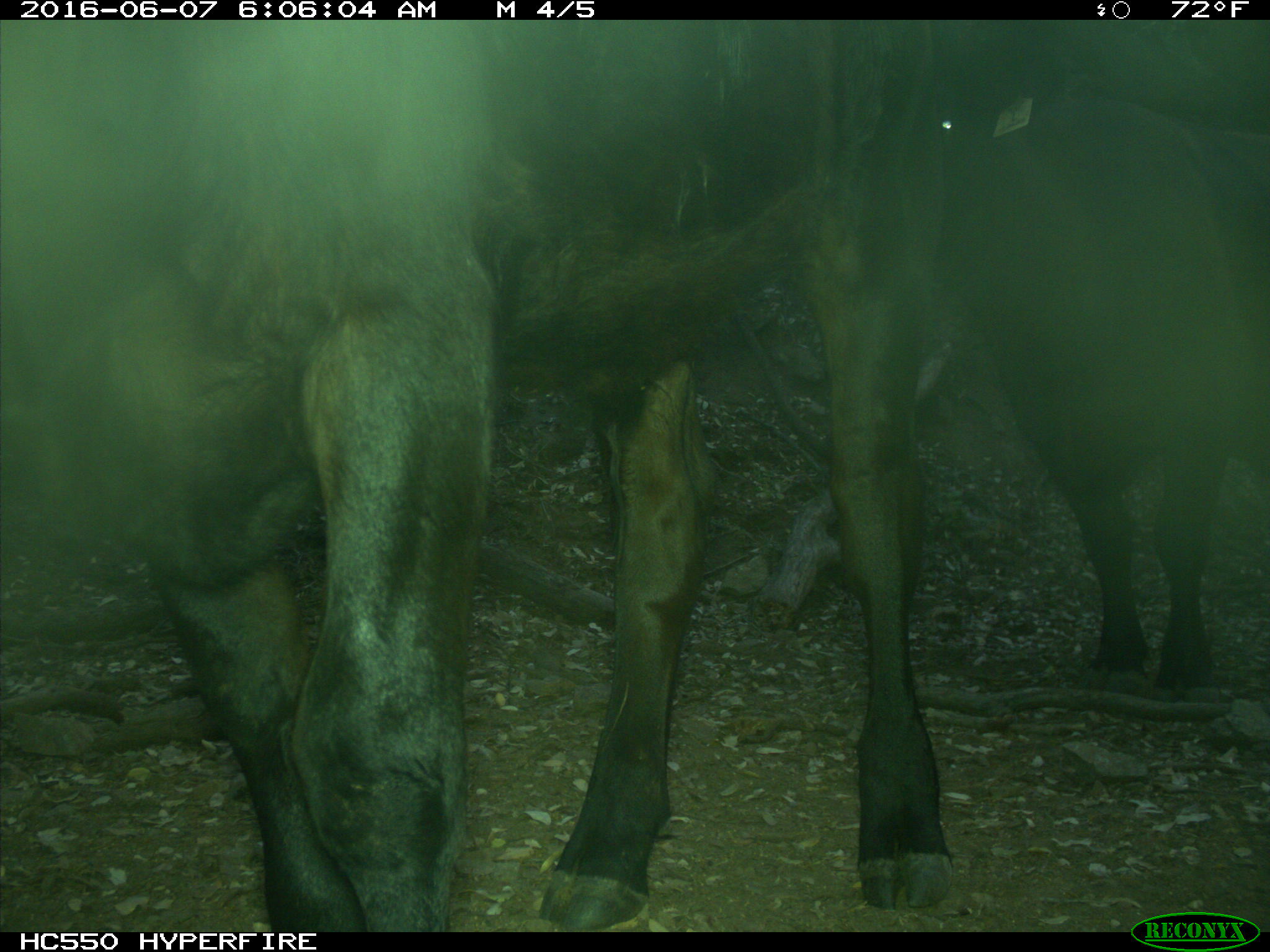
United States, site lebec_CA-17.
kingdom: Animalia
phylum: Chordata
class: Mammalia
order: Artiodactyla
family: Bovidae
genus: Bos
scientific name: Bos taurus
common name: domestic cow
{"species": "Bos taurus (domestic cow)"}